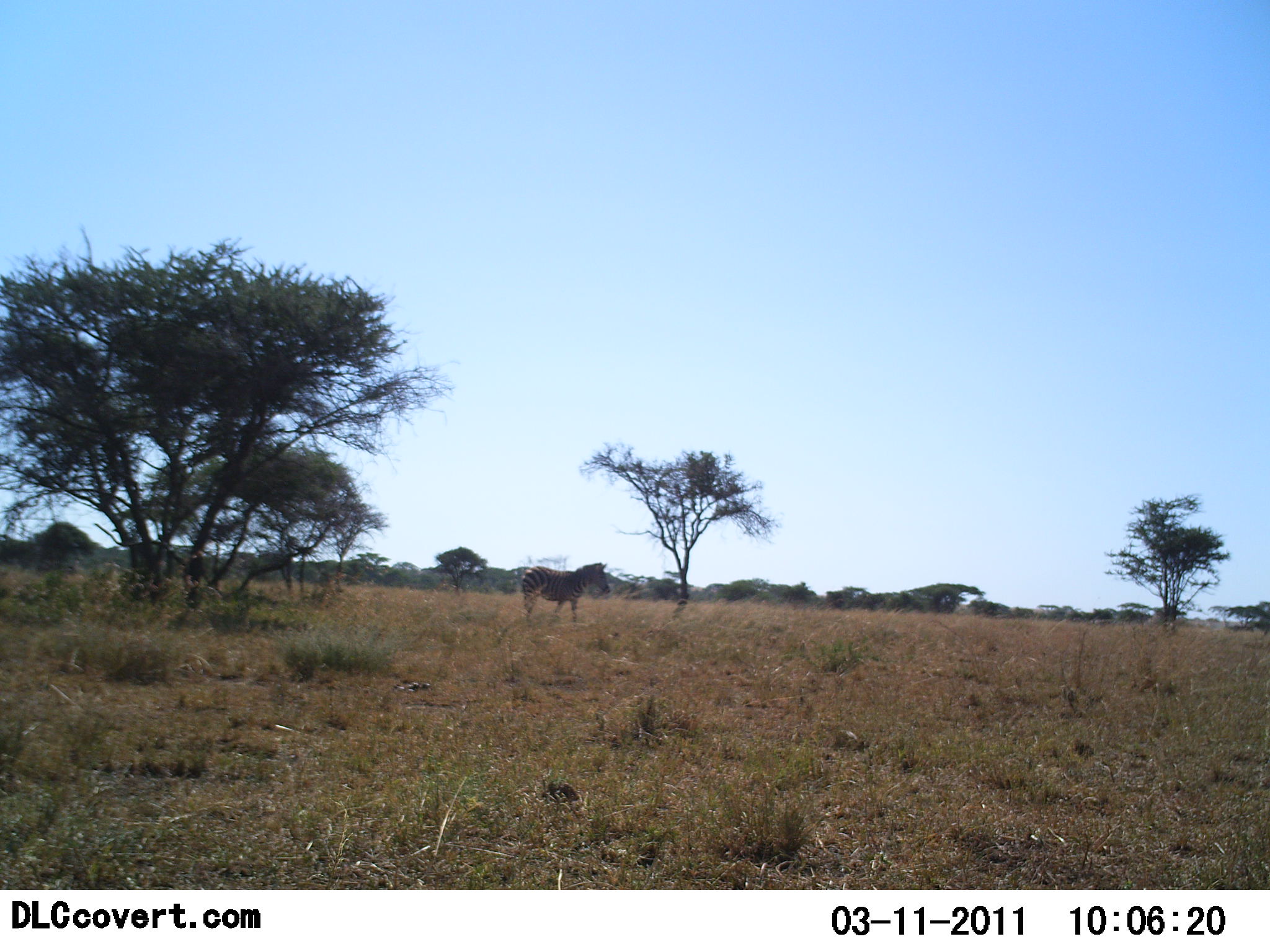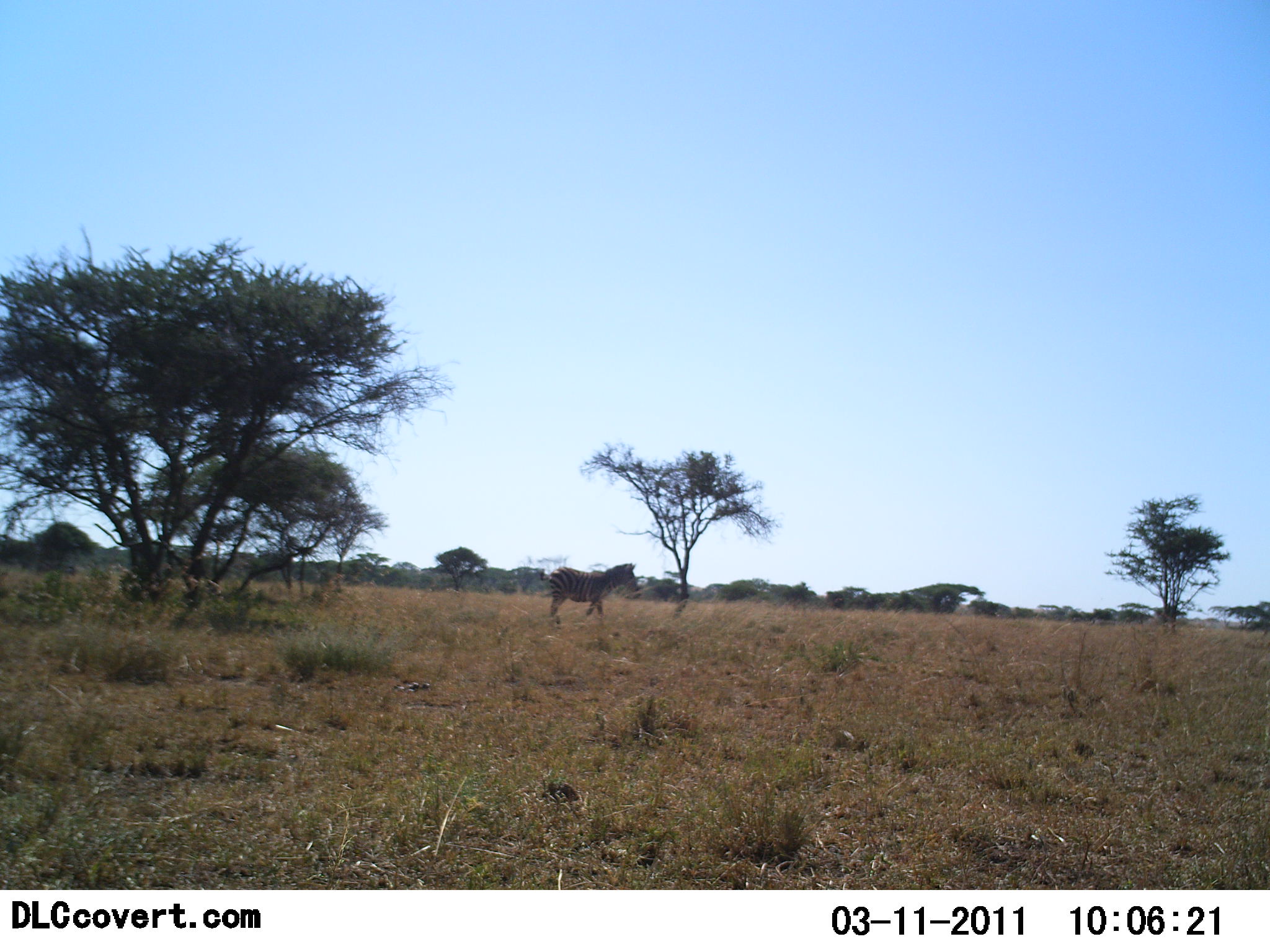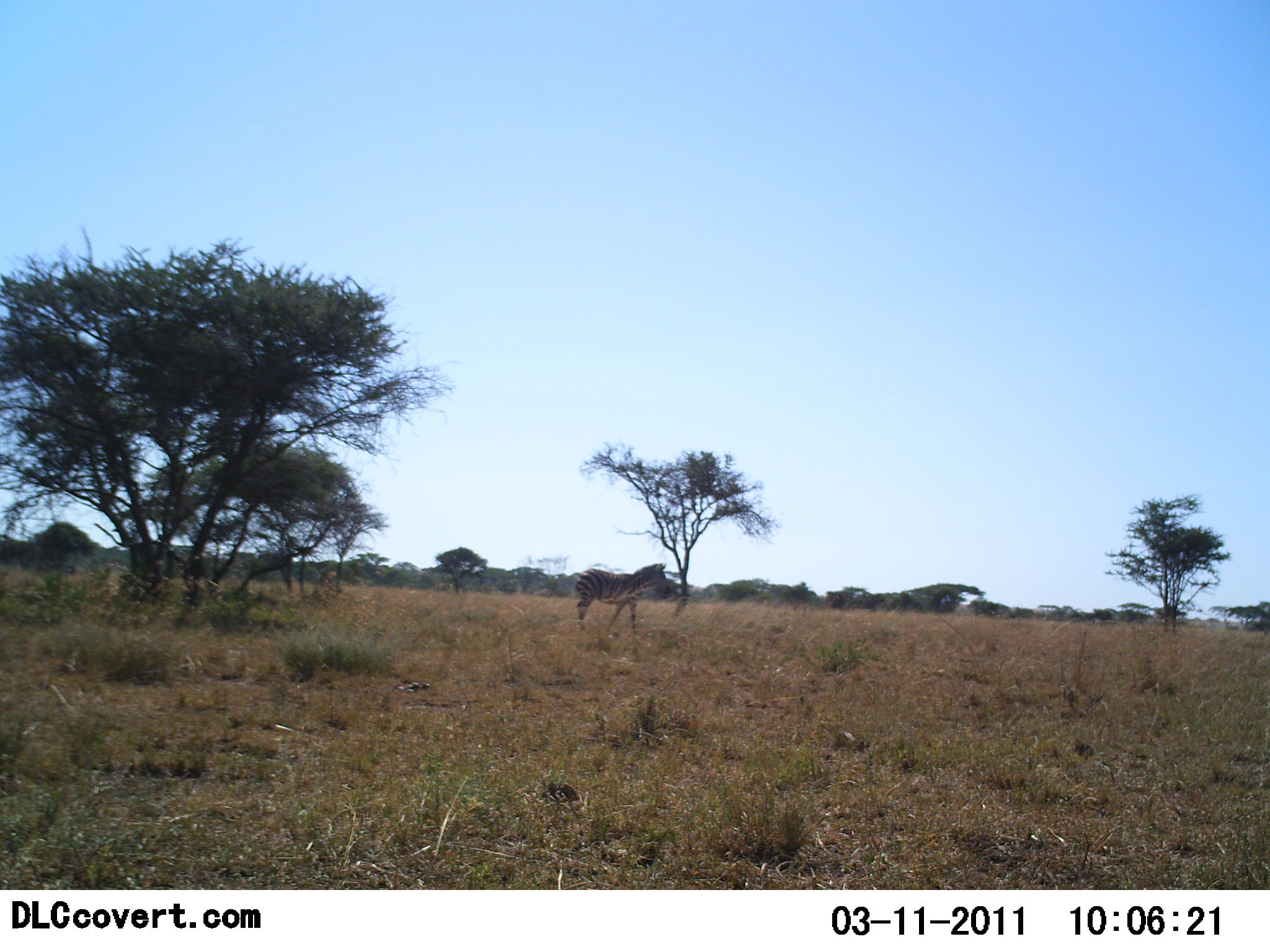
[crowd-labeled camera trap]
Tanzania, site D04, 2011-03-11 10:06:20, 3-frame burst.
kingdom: Animalia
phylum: Chordata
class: Mammalia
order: Perissodactyla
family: Equidae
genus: Equus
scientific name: Equus quagga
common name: plains zebra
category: zebra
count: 1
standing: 36%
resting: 0%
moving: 73%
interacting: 0%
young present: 0%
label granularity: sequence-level